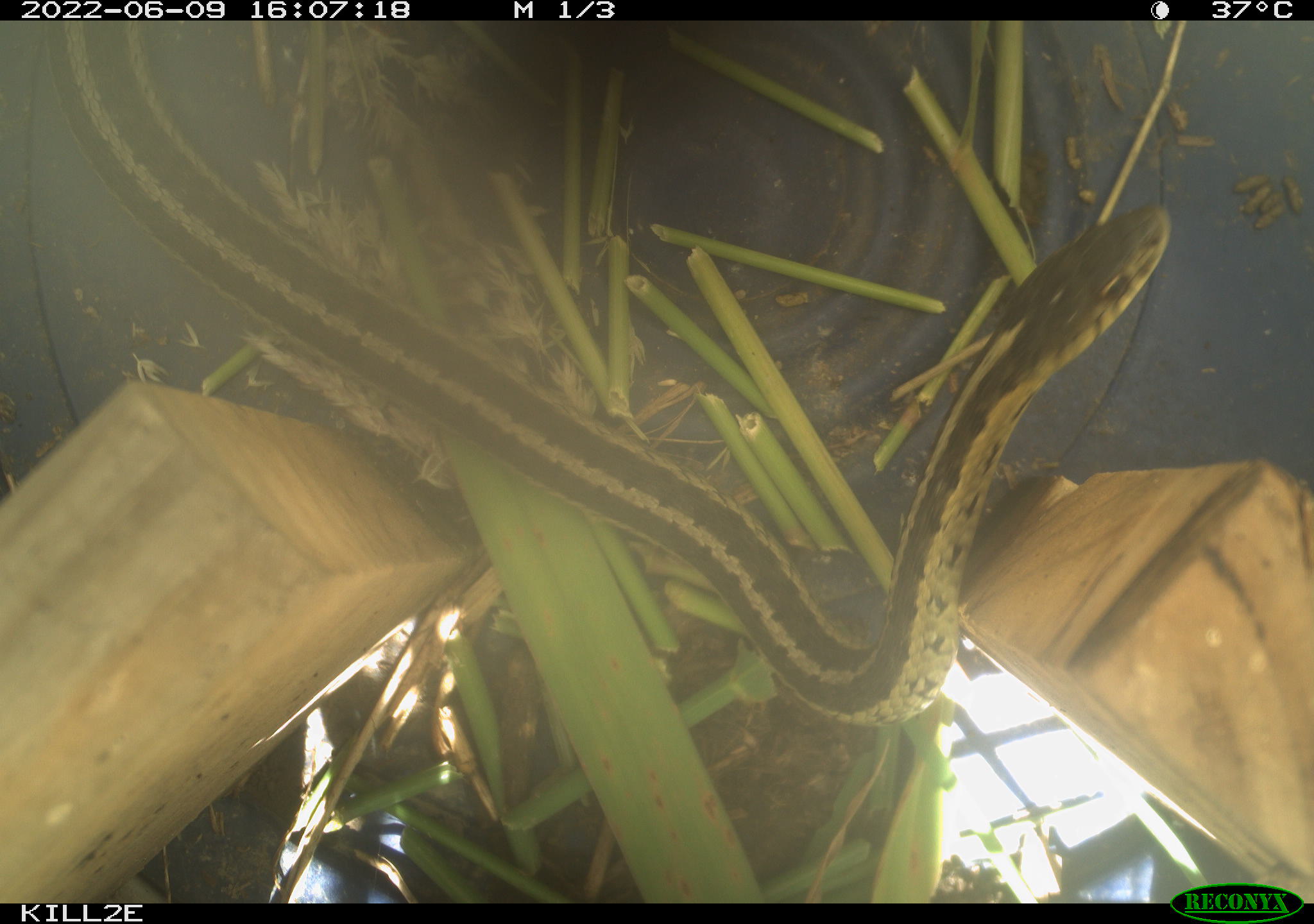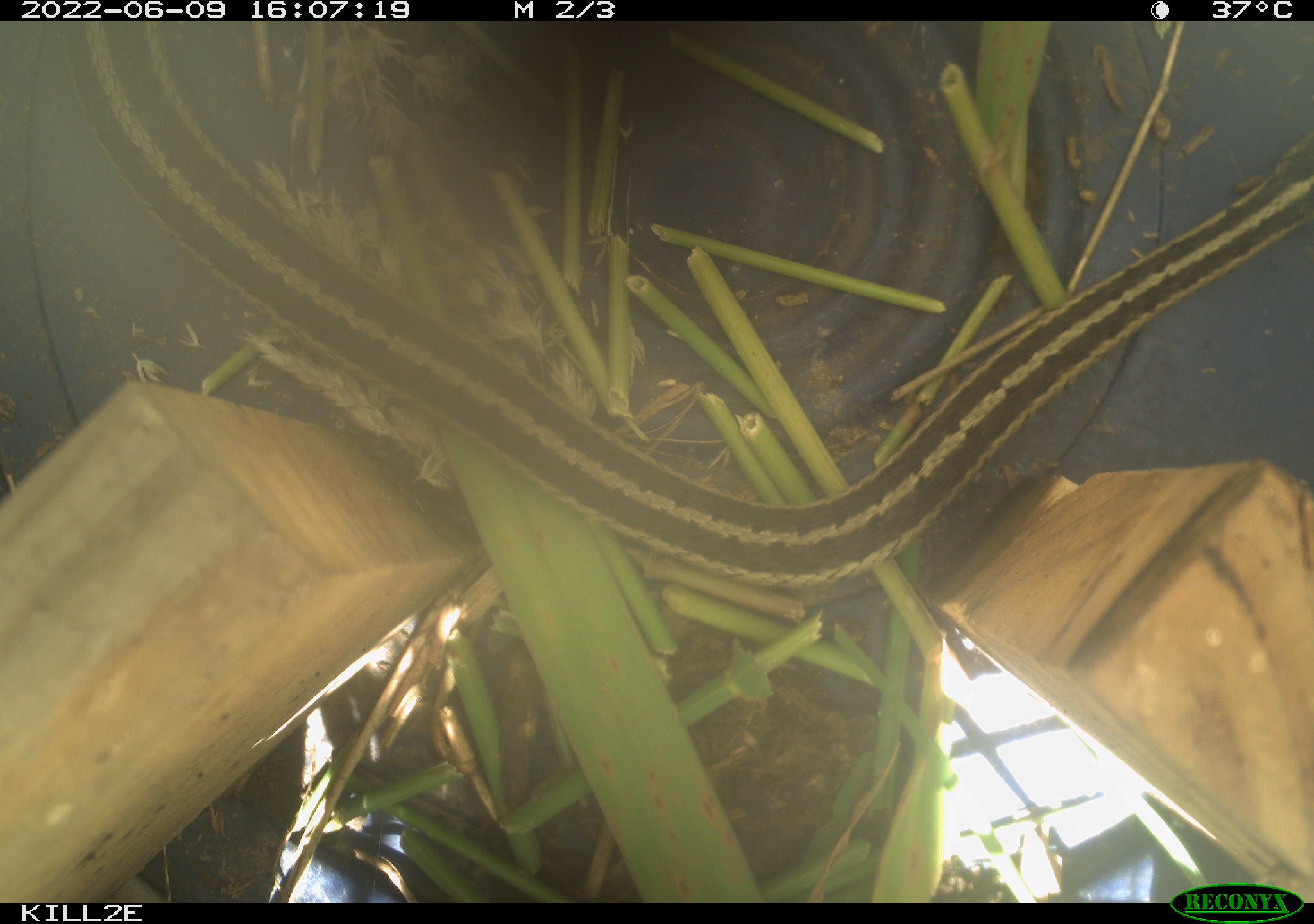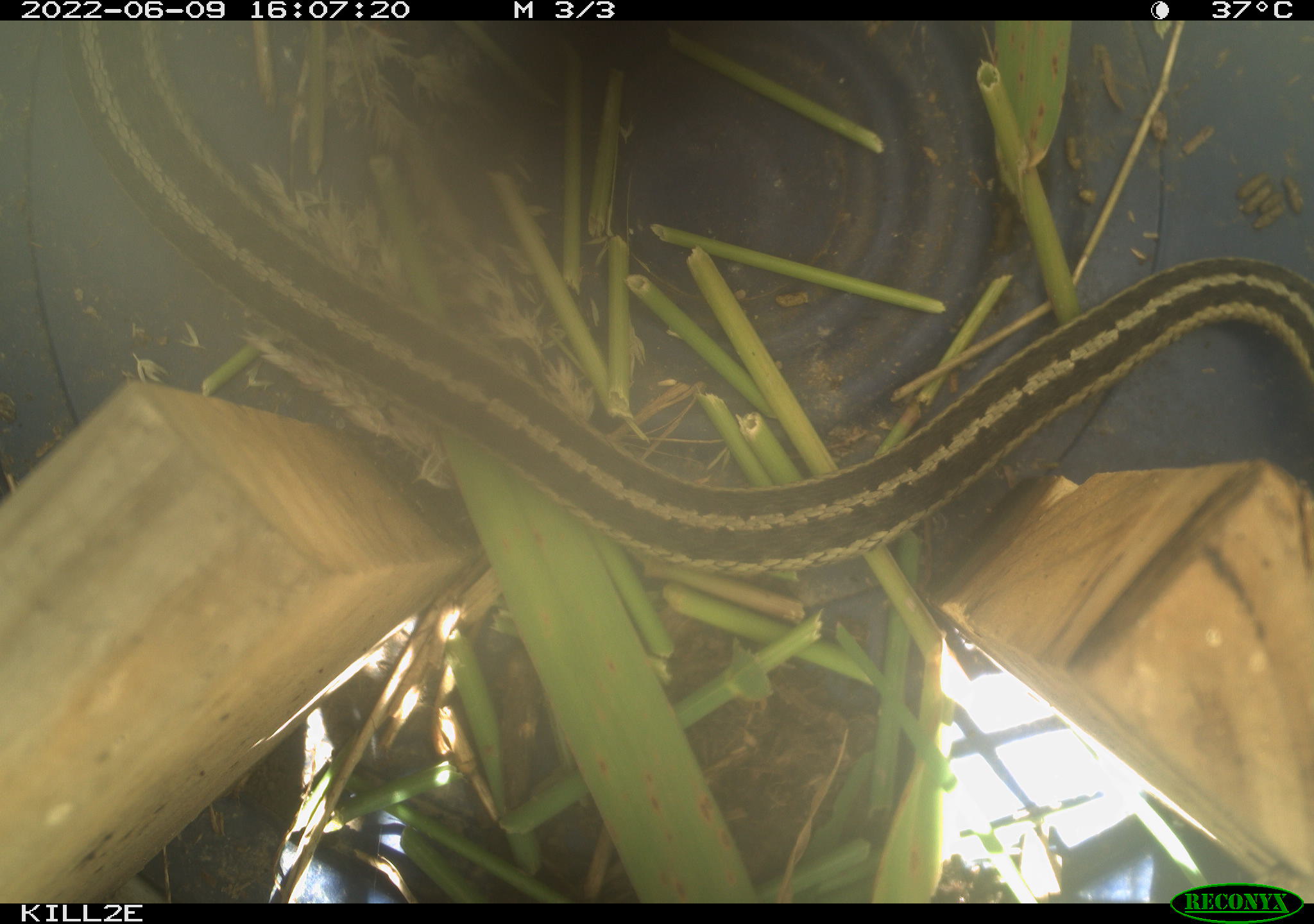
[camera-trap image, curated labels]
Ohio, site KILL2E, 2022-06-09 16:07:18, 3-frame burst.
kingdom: Animalia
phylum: Chordata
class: Reptilia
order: Squamata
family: Colubridae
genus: Thamnophis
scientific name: Thamnophis sirtalis sirtalis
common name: eastern gartersnake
Eastern gartersnake (Thamnophis sirtalis sirtalis).